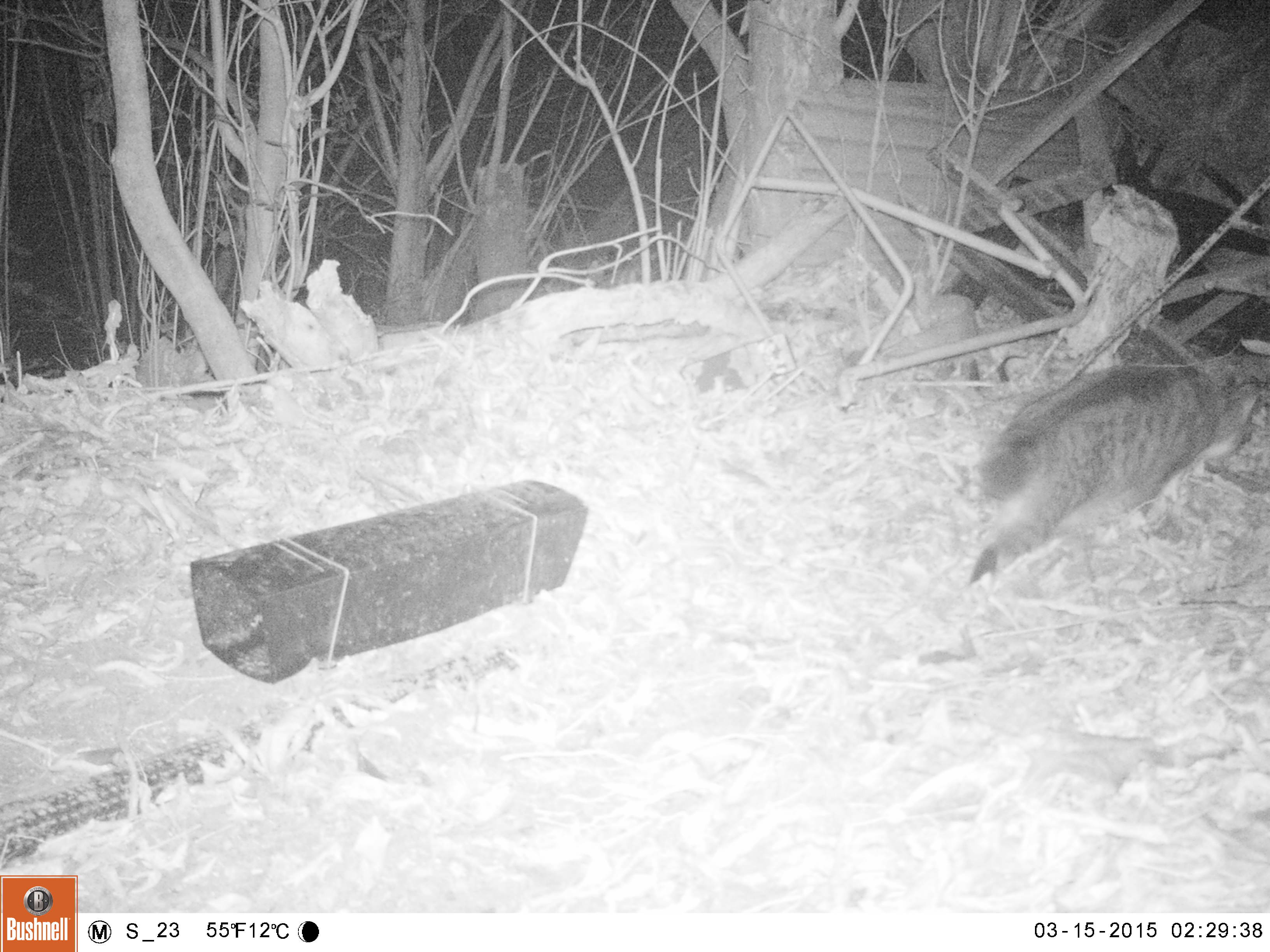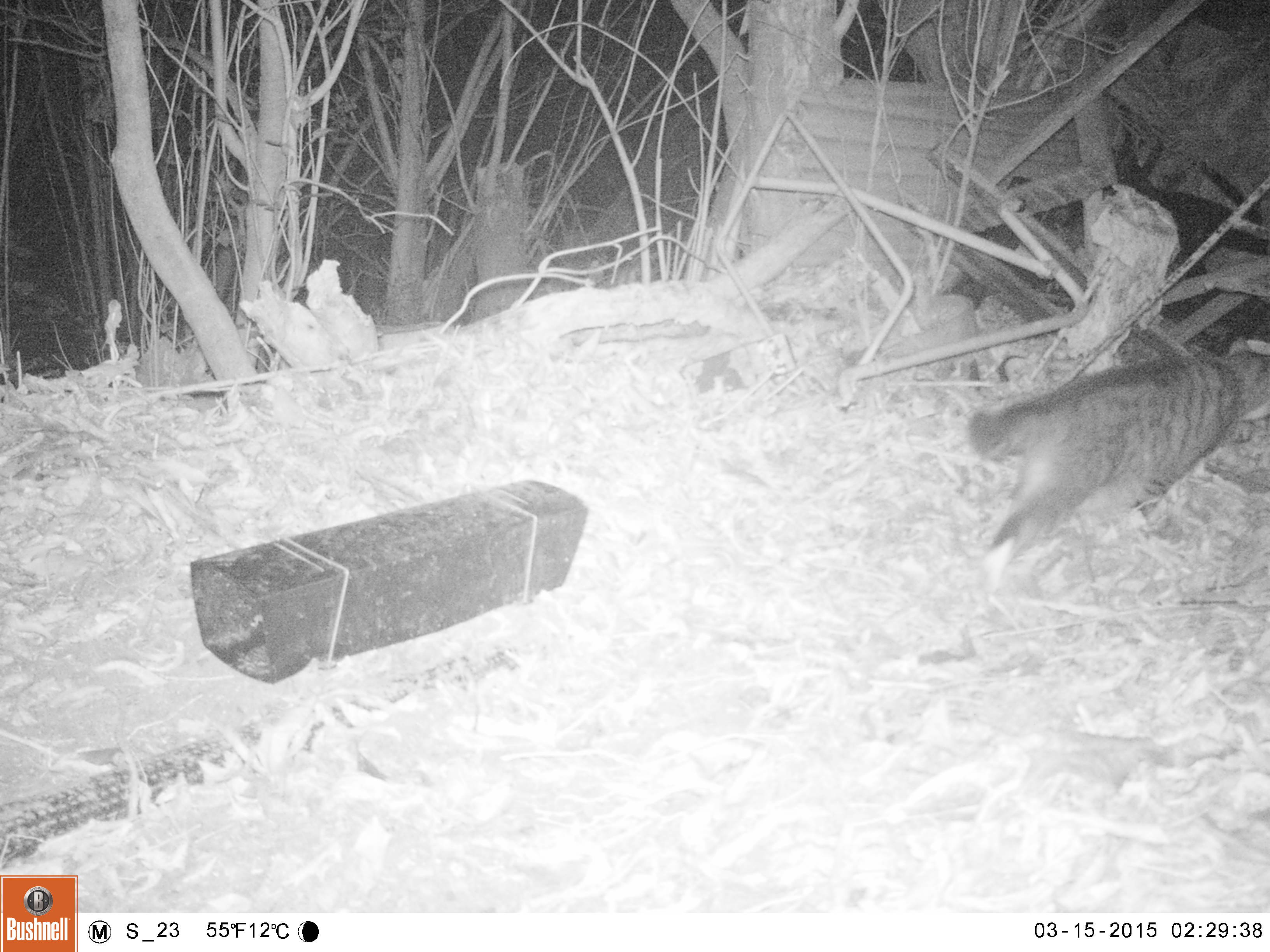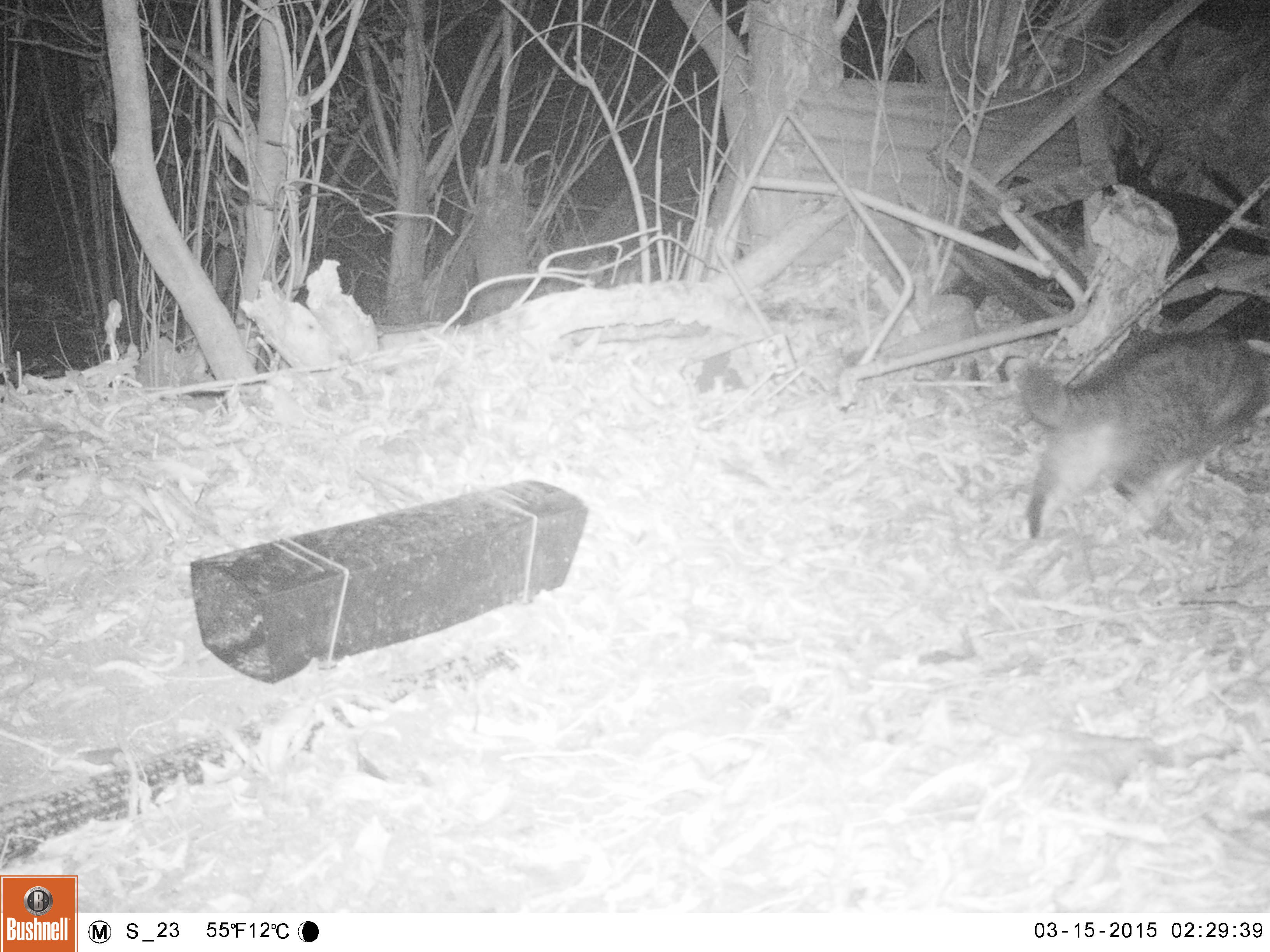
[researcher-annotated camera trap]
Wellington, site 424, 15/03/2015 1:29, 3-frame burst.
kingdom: Animalia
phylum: Chordata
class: Mammalia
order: Carnivora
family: Felidae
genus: Felis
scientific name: Felis catus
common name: cat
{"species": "cat (Felis catus)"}